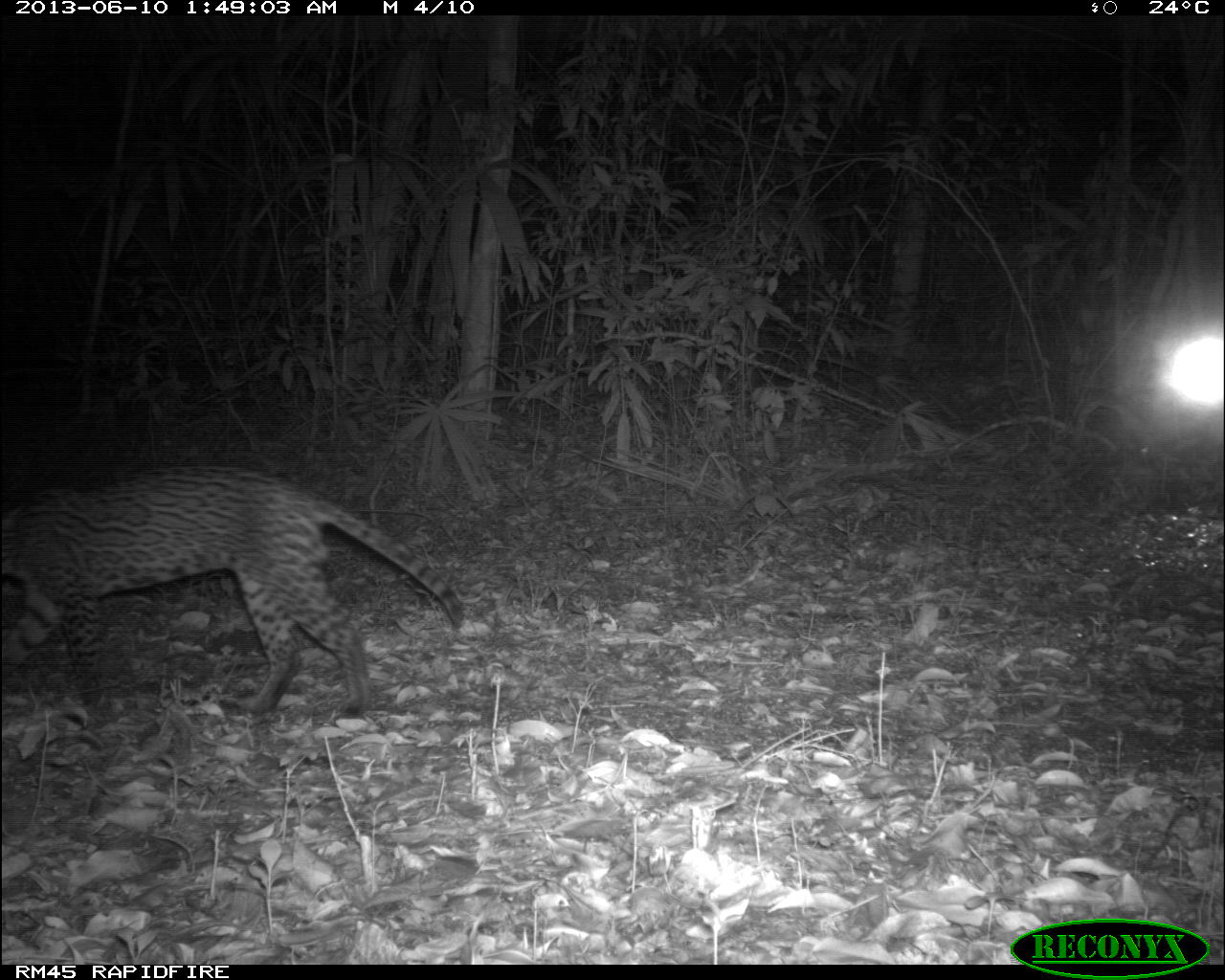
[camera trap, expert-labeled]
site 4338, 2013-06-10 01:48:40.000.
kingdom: Animalia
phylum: Chordata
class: Mammalia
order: Carnivora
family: Felidae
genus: Leopardus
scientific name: Leopardus pardalis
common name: ocelot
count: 1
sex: male